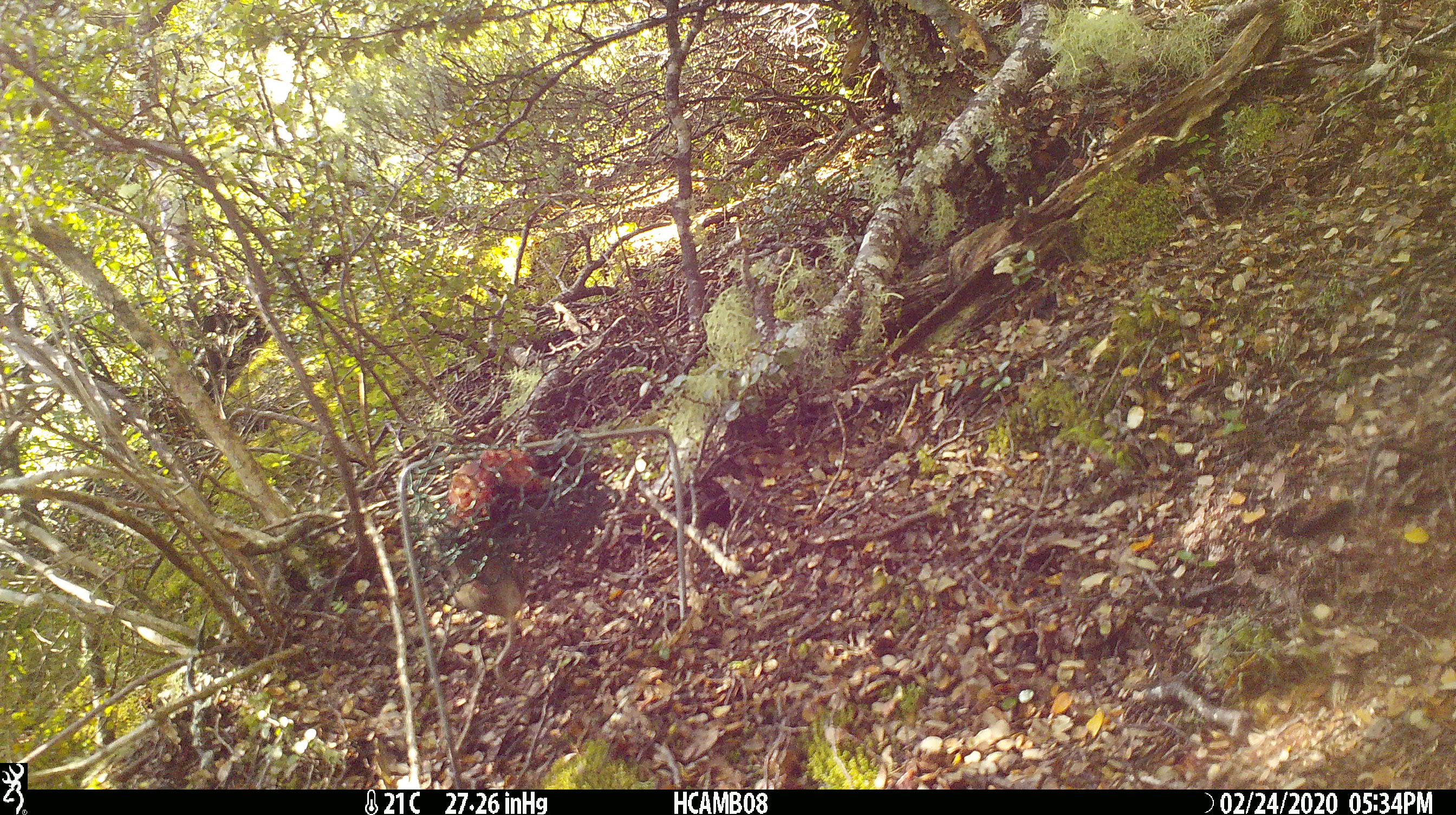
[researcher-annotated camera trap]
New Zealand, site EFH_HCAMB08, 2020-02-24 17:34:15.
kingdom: Animalia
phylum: Chordata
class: Mammalia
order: Rodentia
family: Muridae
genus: Mus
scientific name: Mus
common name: mouse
Mouse (Mus).